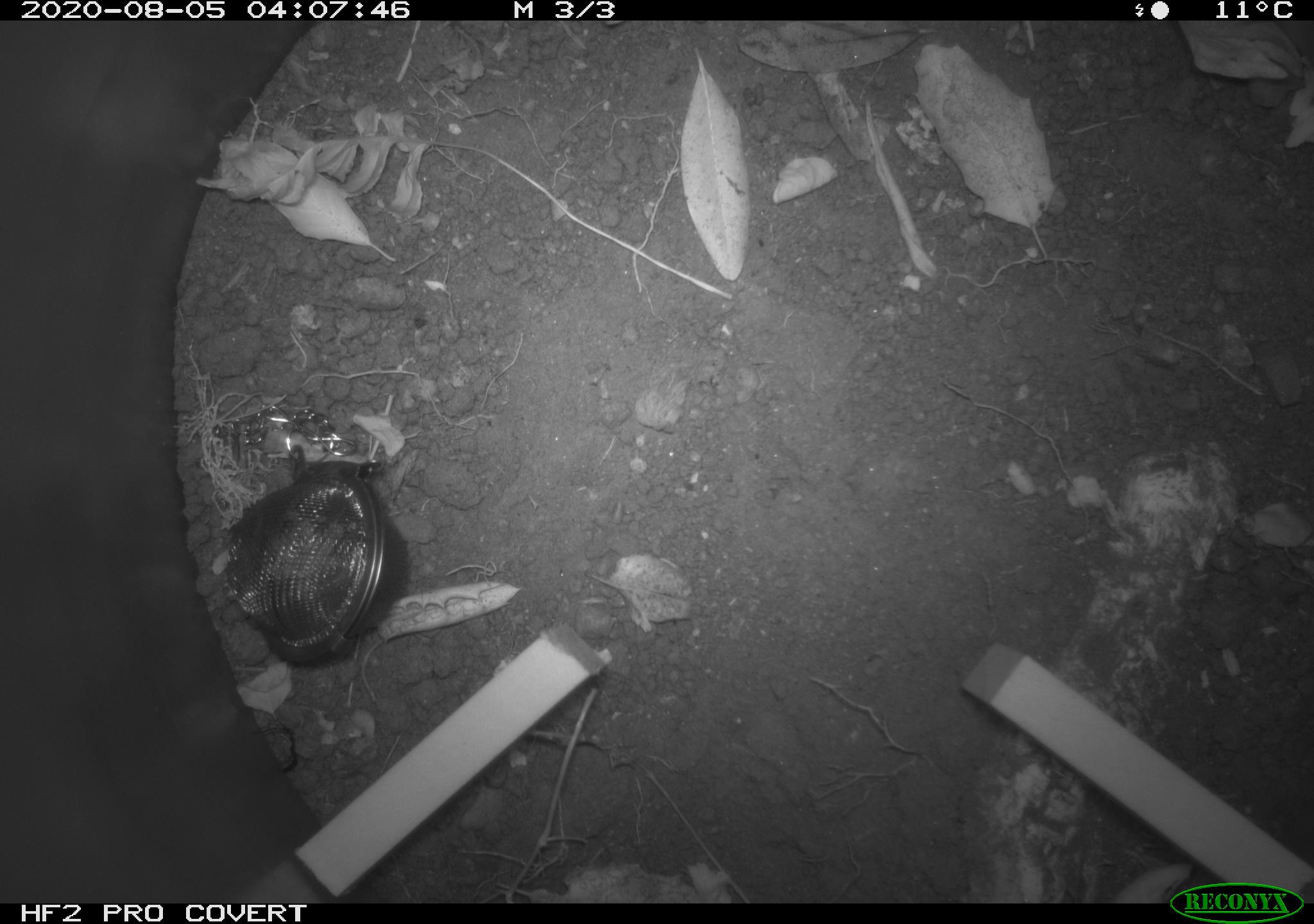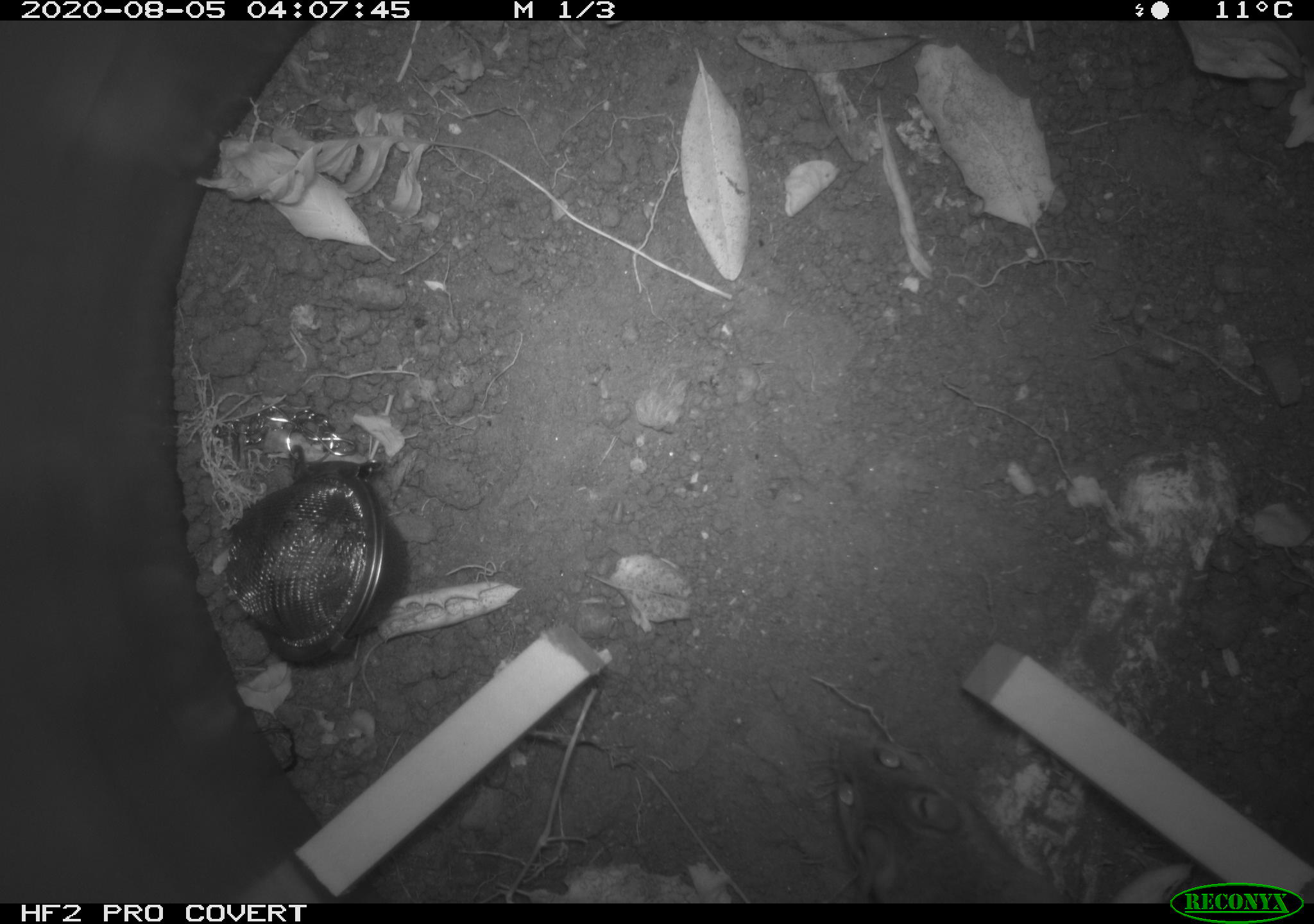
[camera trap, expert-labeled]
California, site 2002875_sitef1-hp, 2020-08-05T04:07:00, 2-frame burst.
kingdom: Animalia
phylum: Chordata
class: Mammalia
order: Rodentia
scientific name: Rodentia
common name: rodent